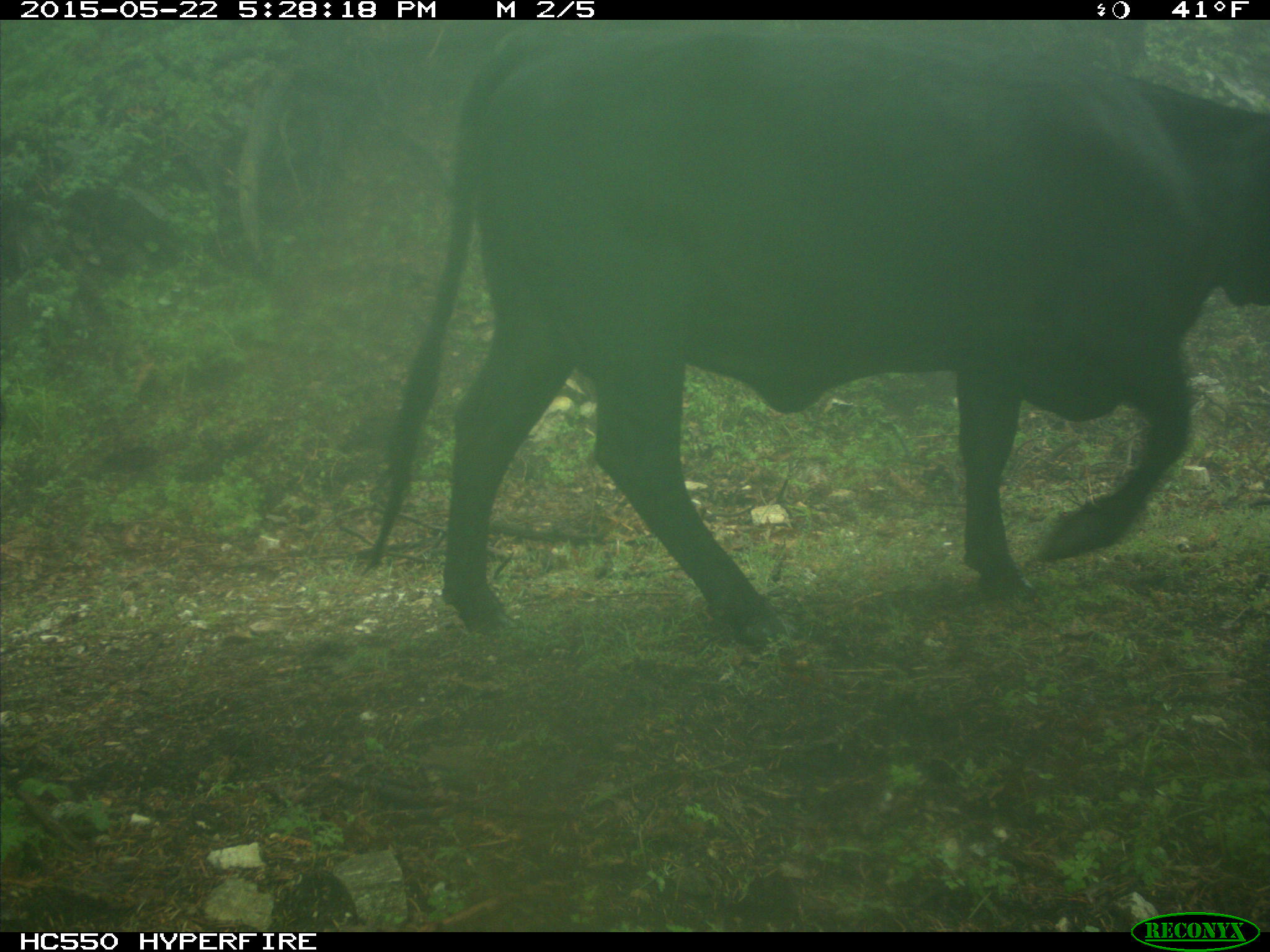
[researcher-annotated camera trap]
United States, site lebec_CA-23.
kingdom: Animalia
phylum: Chordata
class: Mammalia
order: Artiodactyla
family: Bovidae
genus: Bos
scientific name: Bos taurus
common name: domestic cow